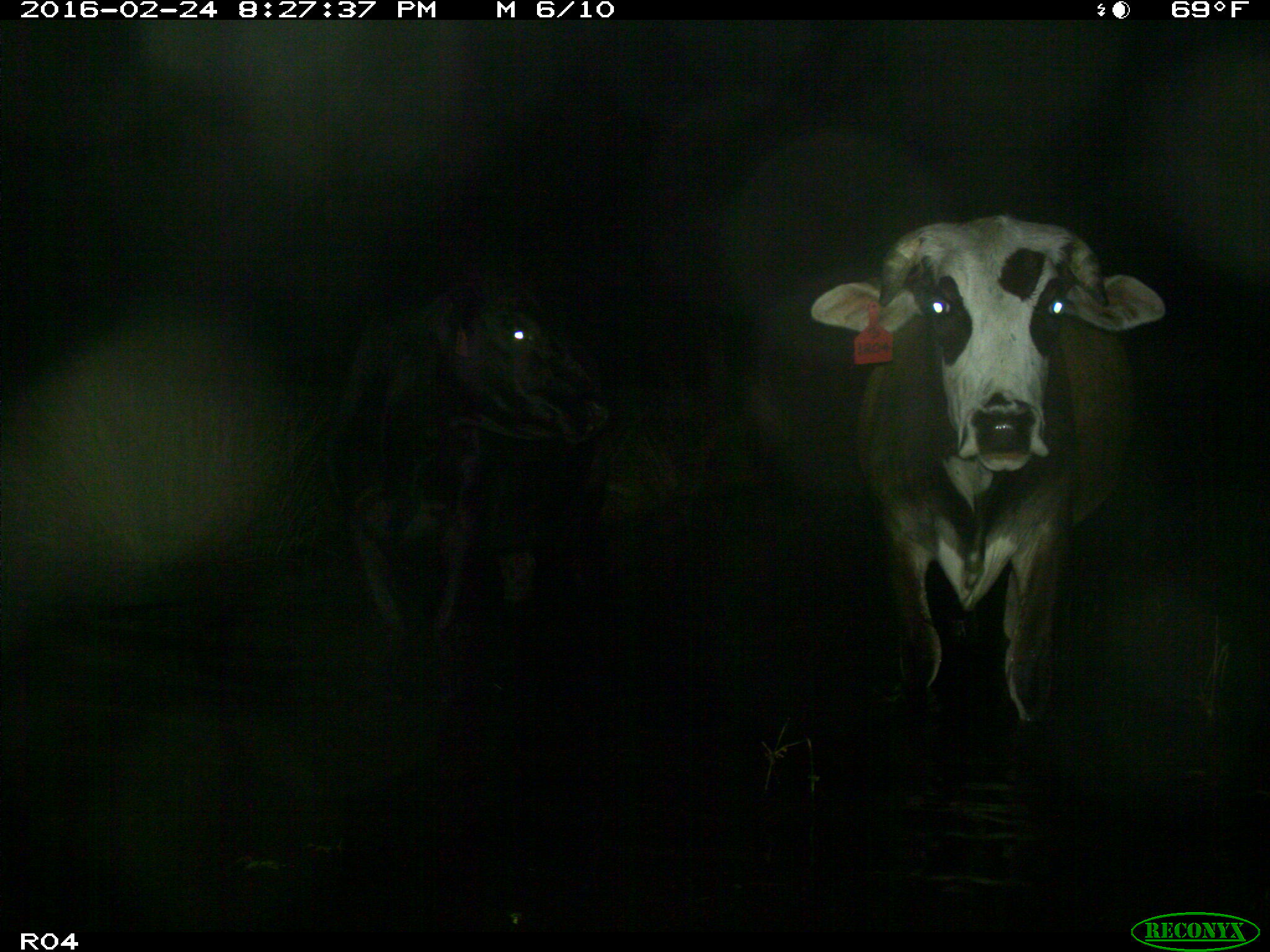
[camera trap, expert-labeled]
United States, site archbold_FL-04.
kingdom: Animalia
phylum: Chordata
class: Mammalia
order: Artiodactyla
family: Bovidae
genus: Bos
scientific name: Bos taurus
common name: domestic cow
Bos taurus (domestic cow).